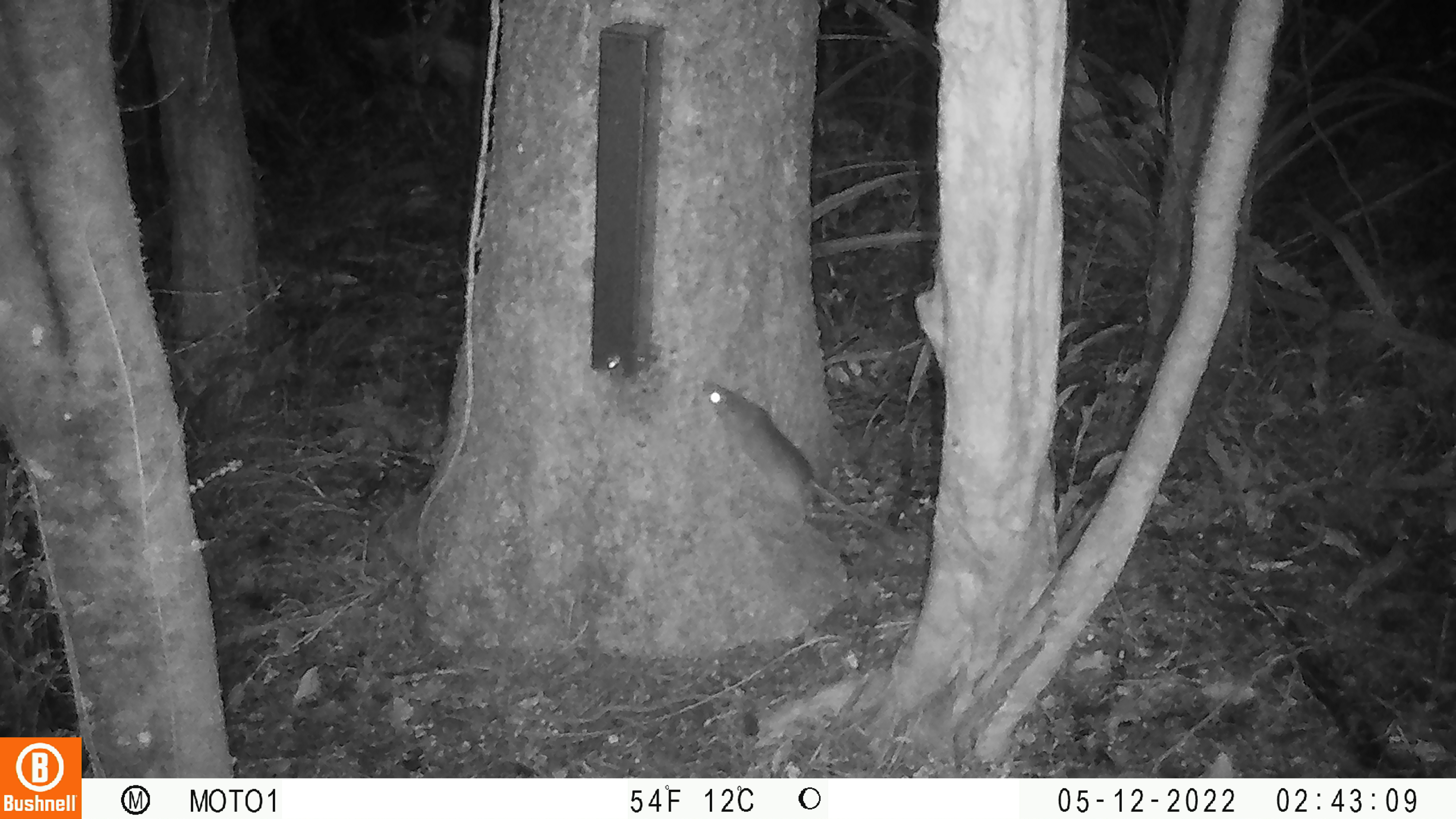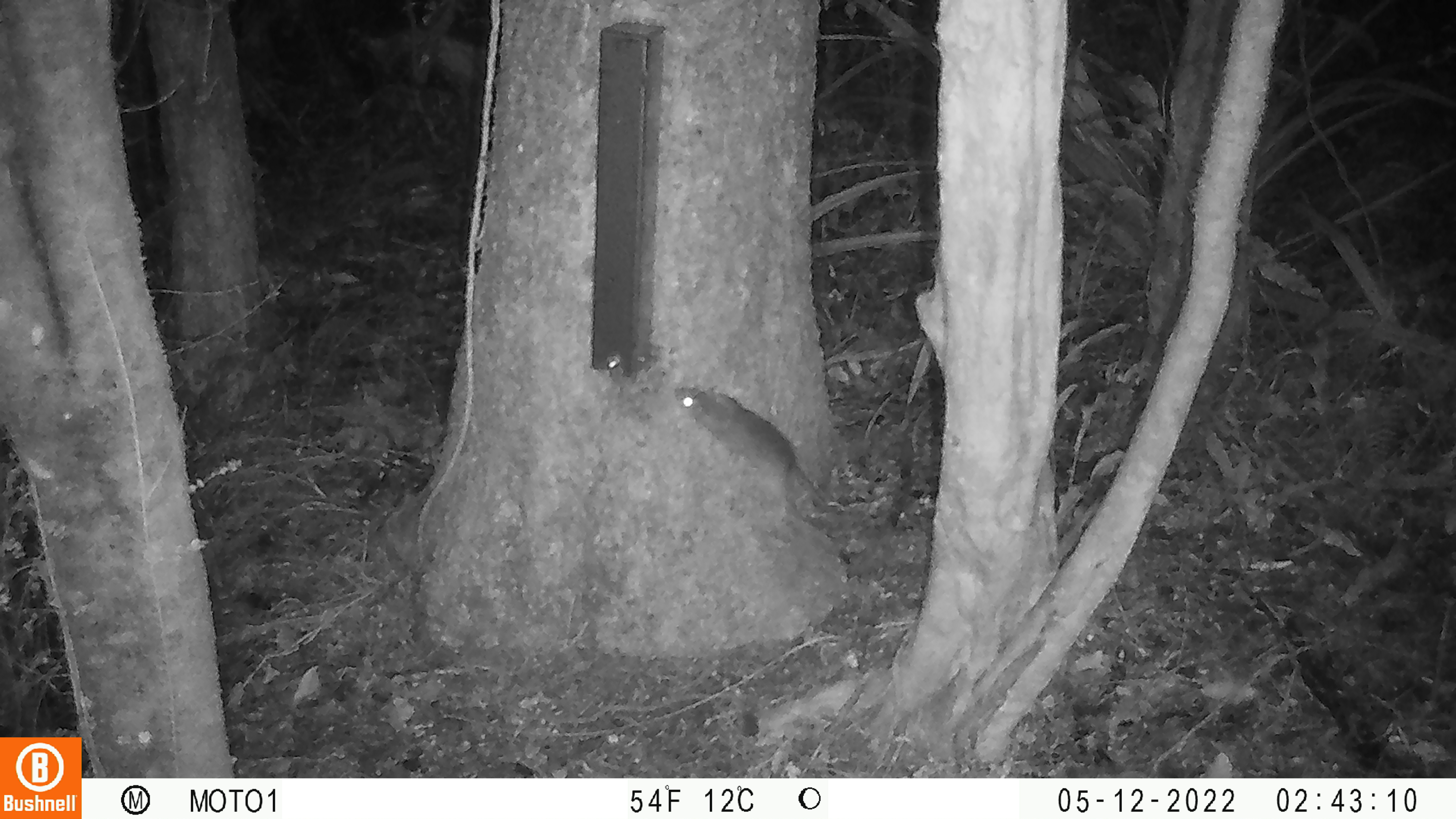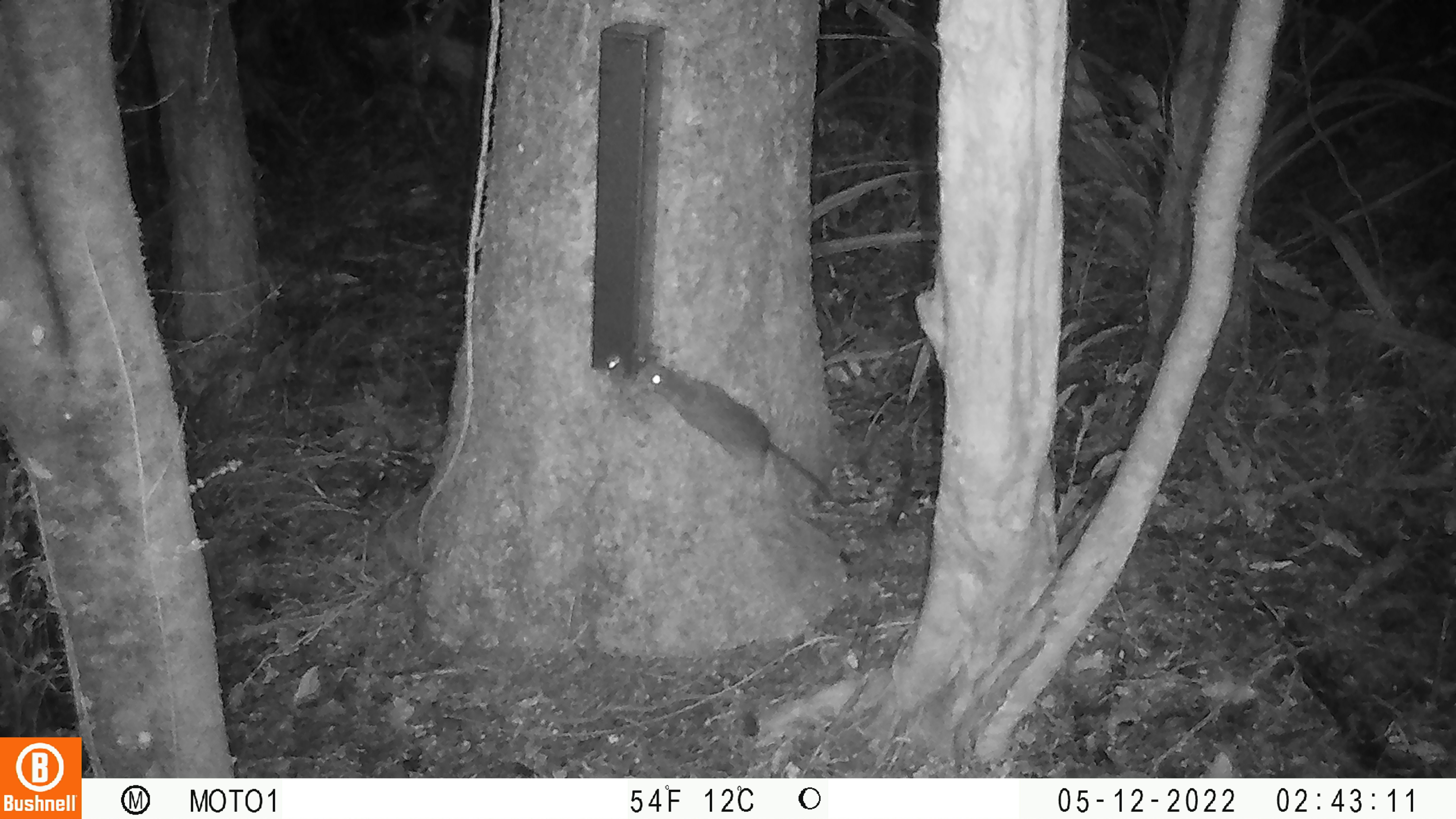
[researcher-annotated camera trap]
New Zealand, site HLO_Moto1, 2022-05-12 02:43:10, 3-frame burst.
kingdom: Animalia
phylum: Chordata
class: Mammalia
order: Rodentia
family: Muridae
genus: Rattus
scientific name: Rattus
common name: rat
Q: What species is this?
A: Rat (Rattus).